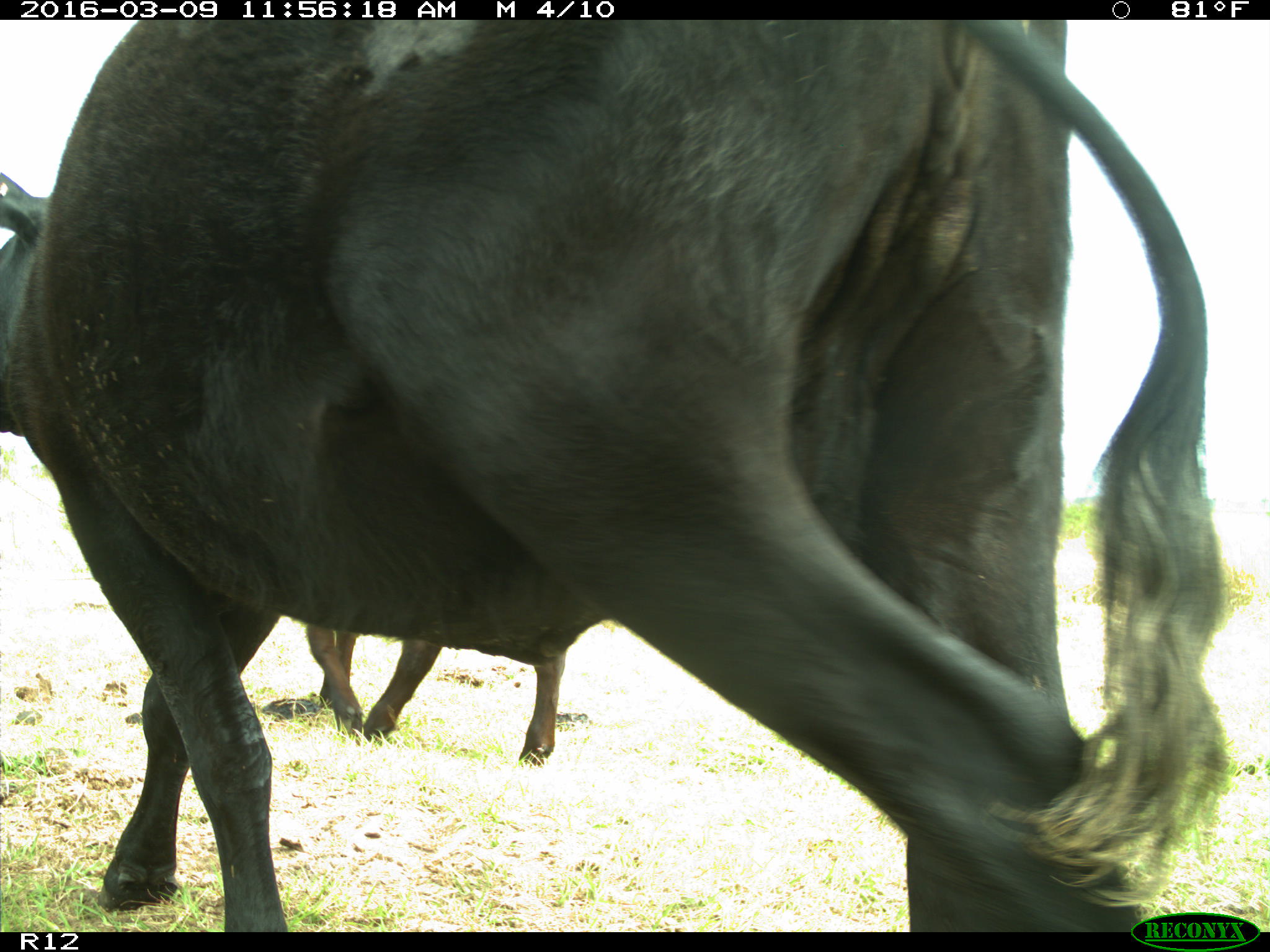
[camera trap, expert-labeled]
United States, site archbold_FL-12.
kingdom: Animalia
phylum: Chordata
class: Mammalia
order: Artiodactyla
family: Bovidae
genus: Bos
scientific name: Bos taurus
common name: domestic cow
Bos taurus (domestic cow).